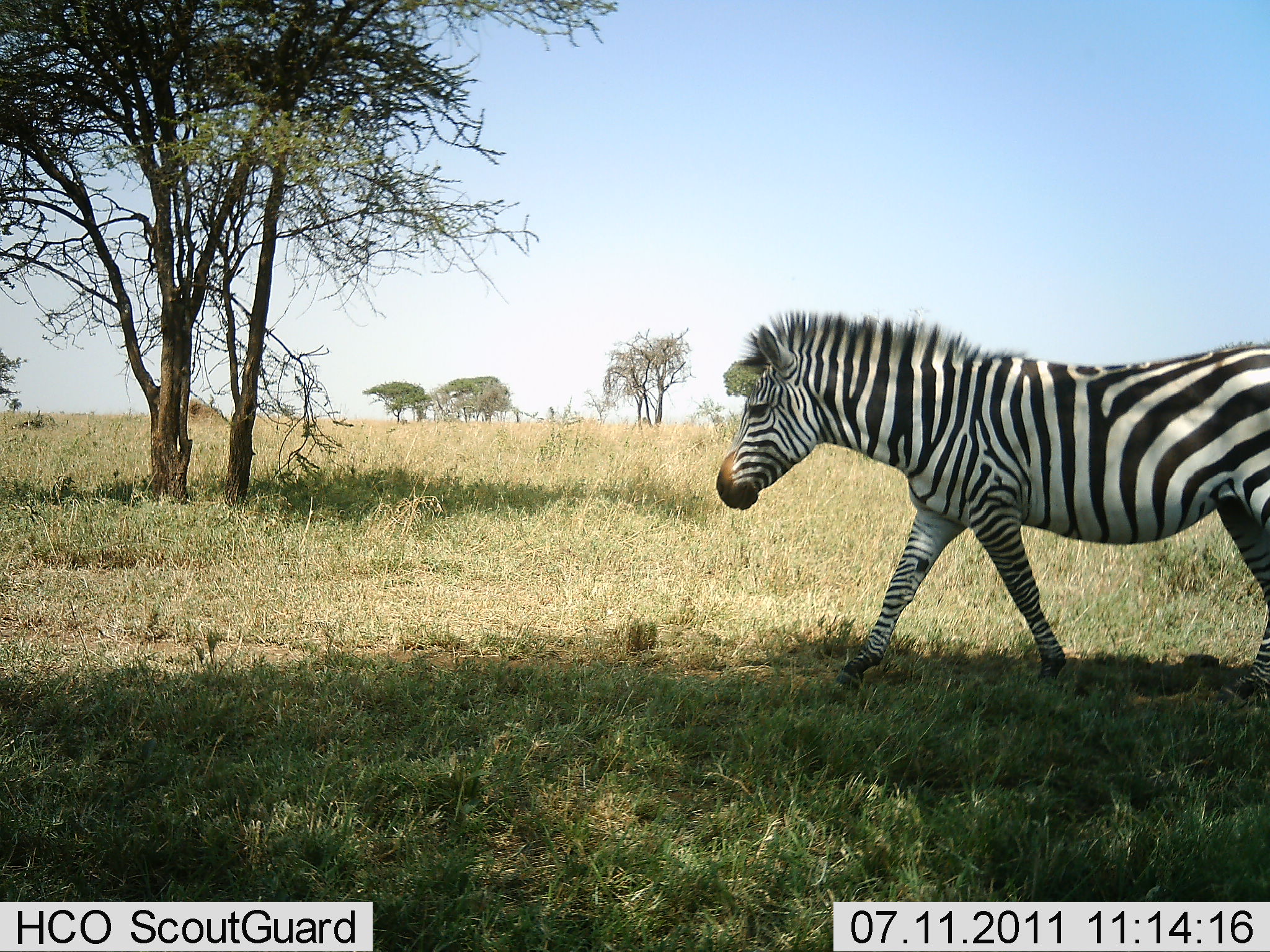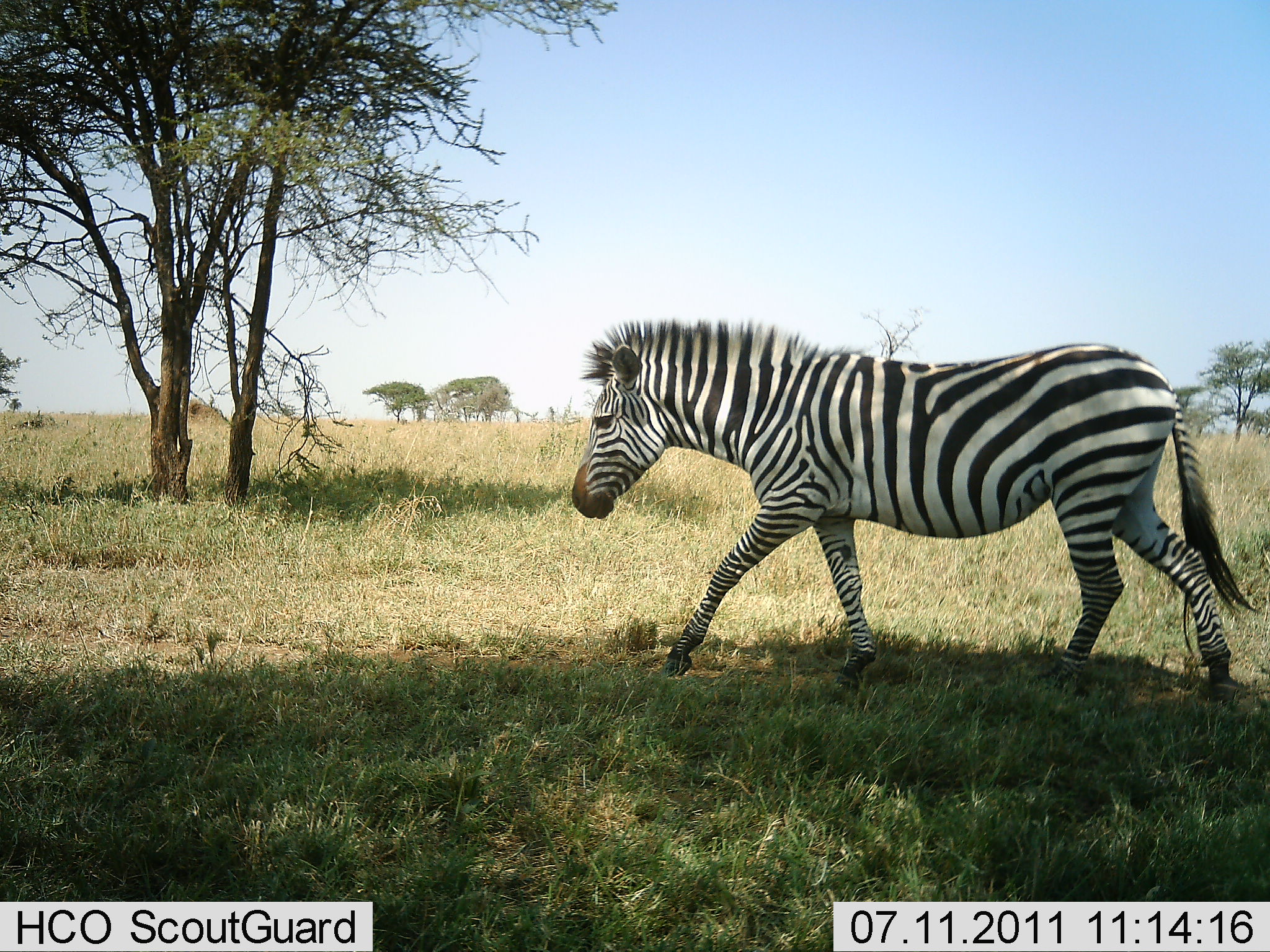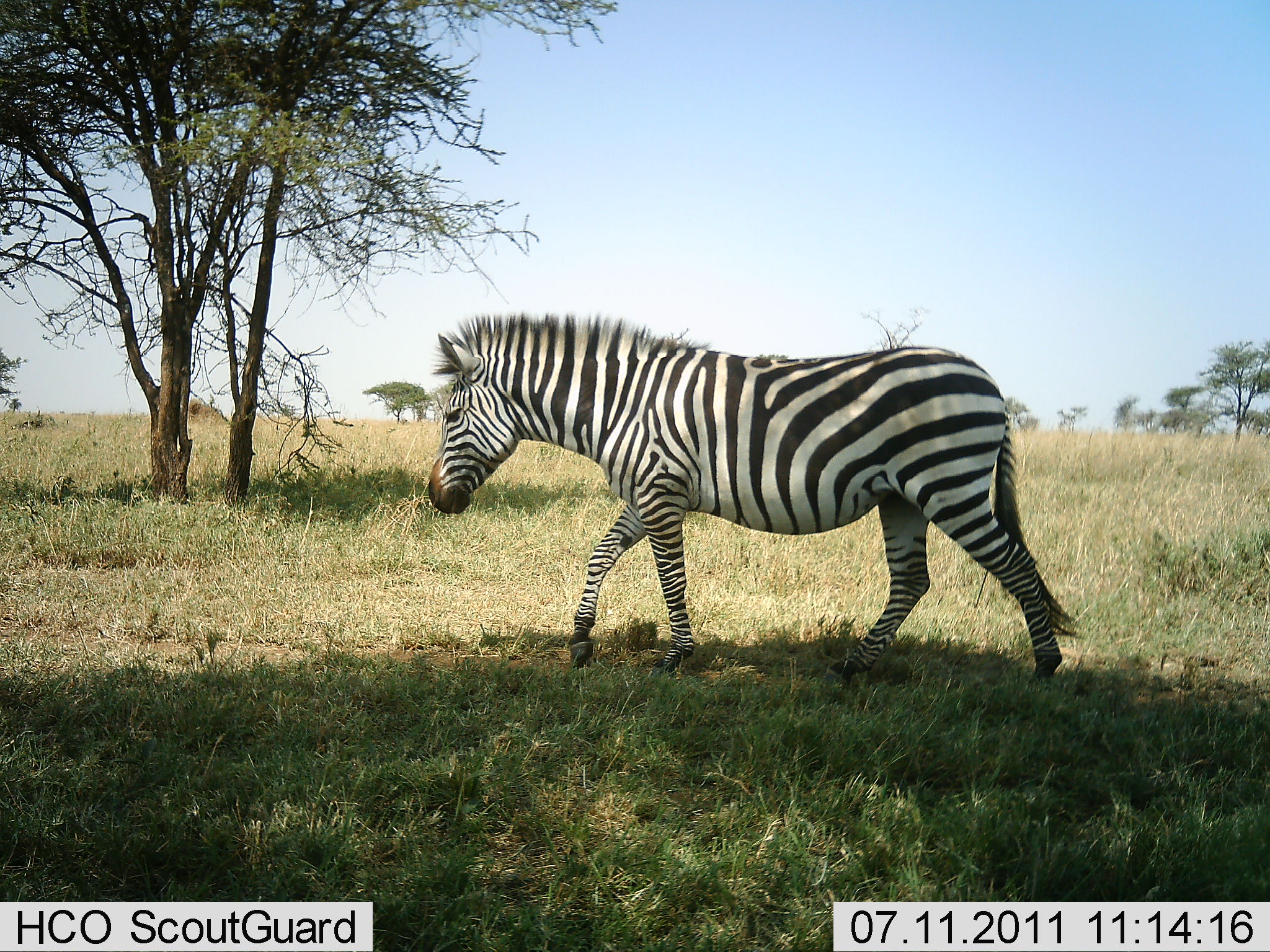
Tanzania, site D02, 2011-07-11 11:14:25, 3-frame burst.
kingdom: Animalia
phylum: Chordata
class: Mammalia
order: Perissodactyla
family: Equidae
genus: Equus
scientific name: Equus quagga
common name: plains zebra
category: zebra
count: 1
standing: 0%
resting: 0%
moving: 100%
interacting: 0%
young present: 0%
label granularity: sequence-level